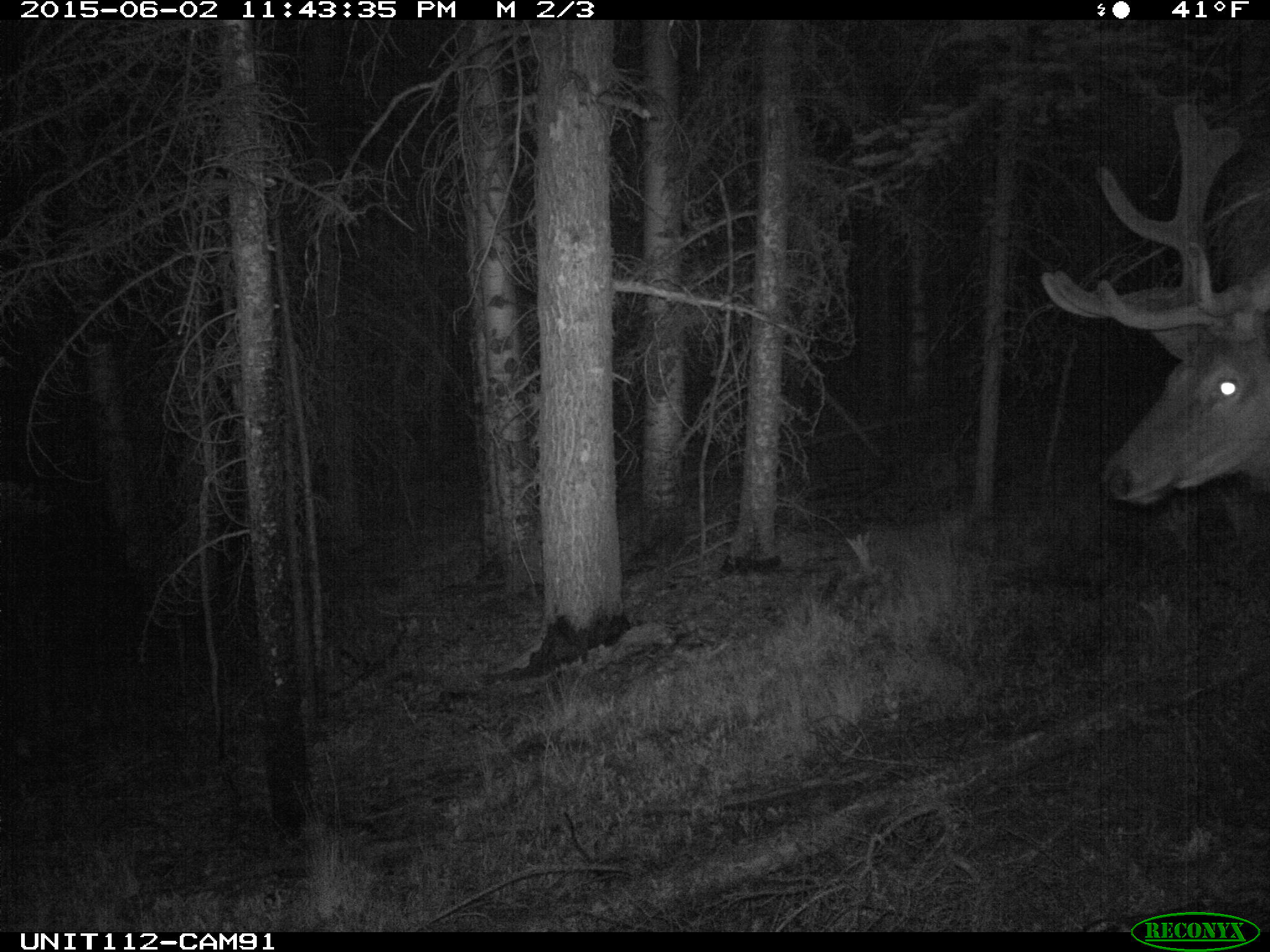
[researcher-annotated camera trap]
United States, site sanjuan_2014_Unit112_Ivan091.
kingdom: Animalia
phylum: Chordata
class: Mammalia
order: Artiodactyla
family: Cervidae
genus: Cervus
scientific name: Cervus elaphus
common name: red deer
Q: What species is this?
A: Cervus elaphus (red deer).